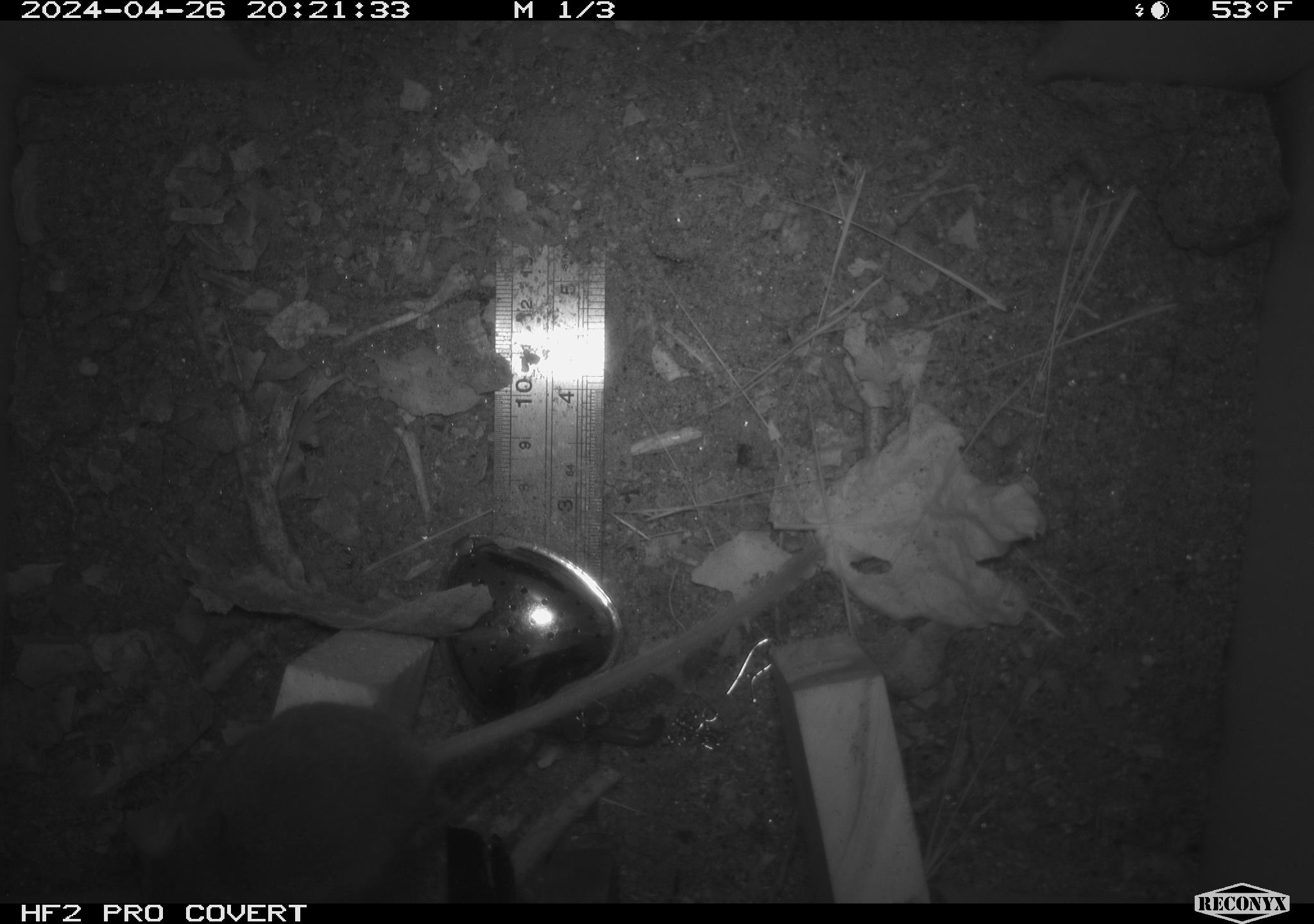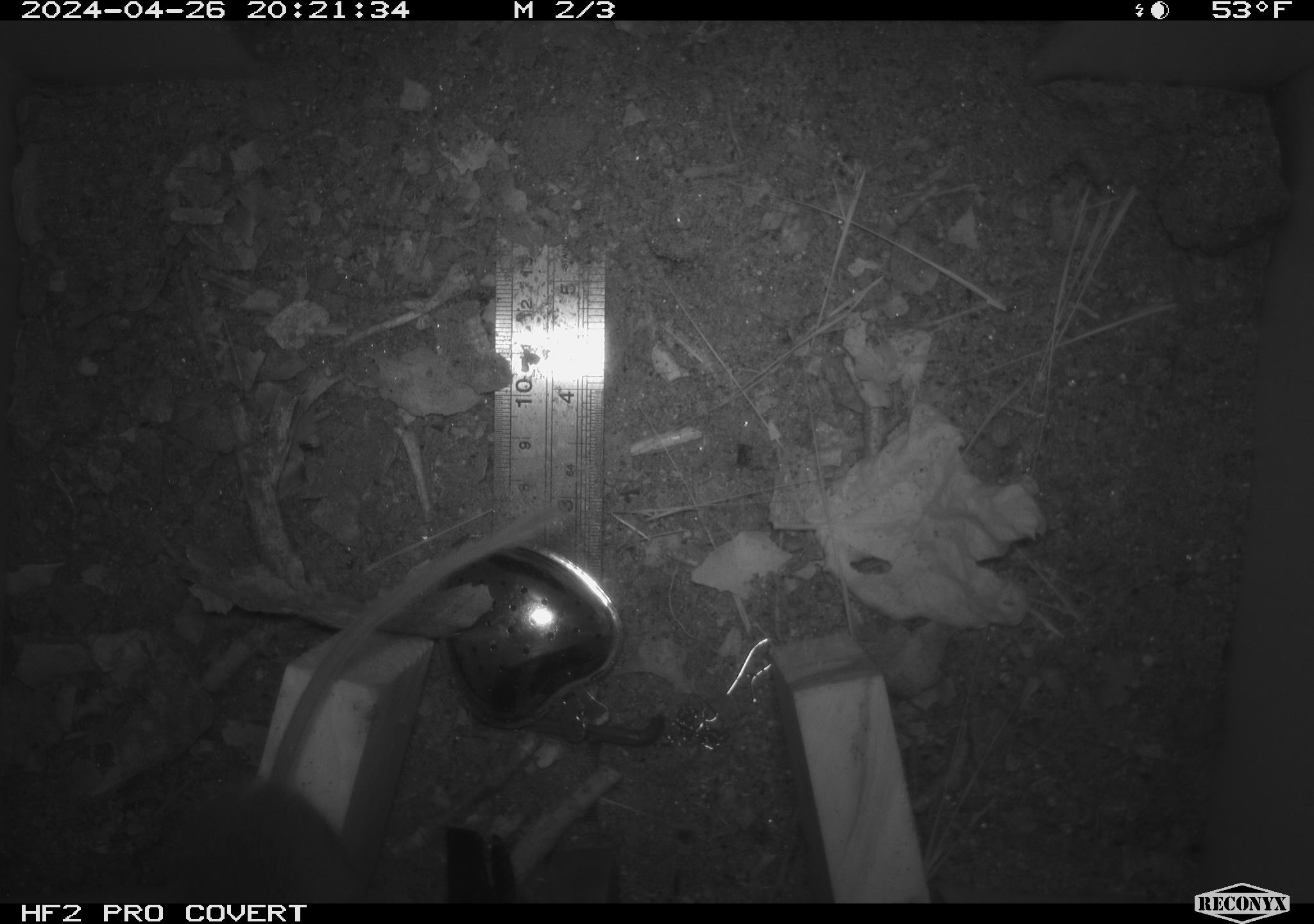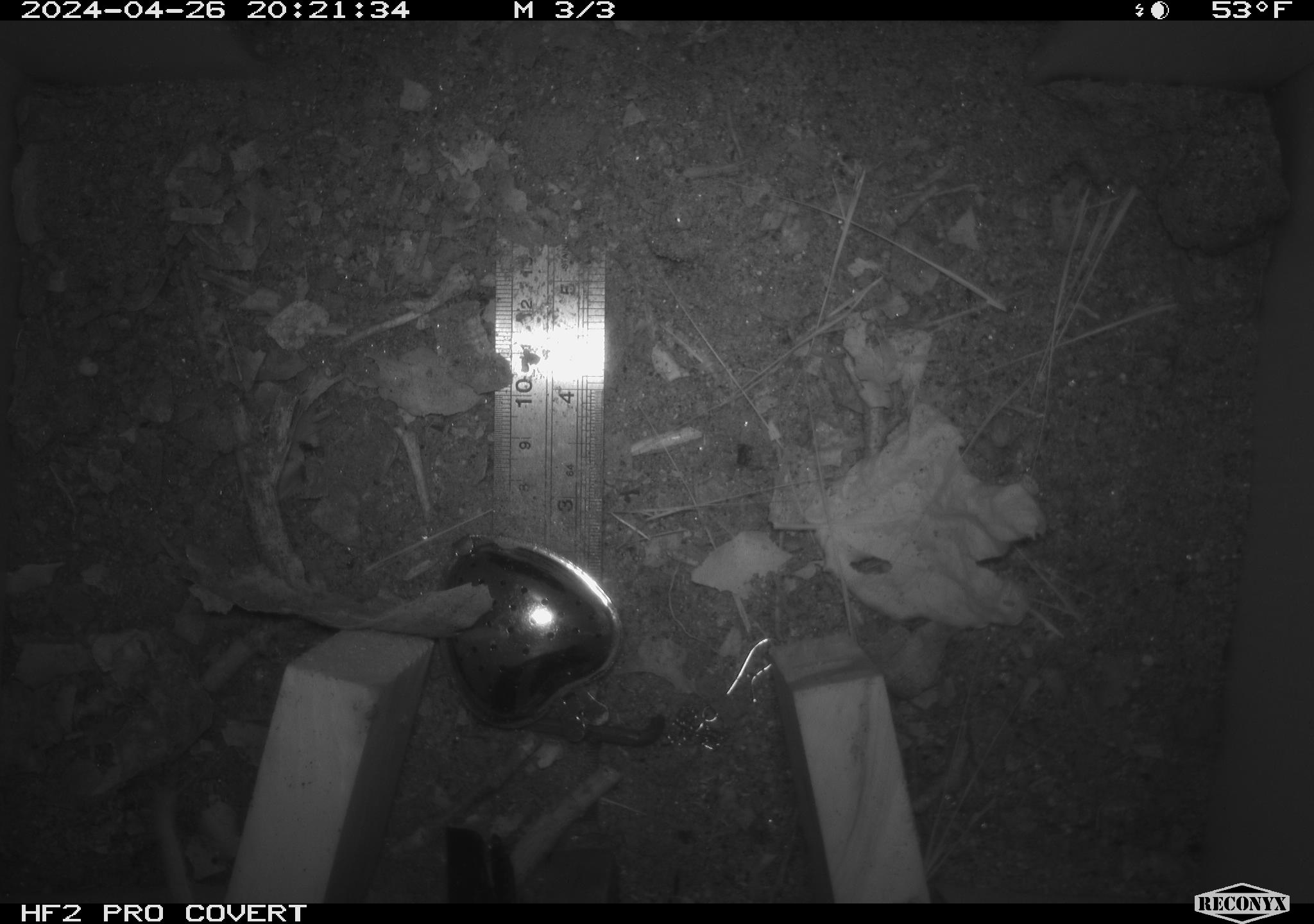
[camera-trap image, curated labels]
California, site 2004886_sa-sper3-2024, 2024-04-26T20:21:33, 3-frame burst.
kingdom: Animalia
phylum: Chordata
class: Mammalia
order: Rodentia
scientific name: Rodentia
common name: mouse species